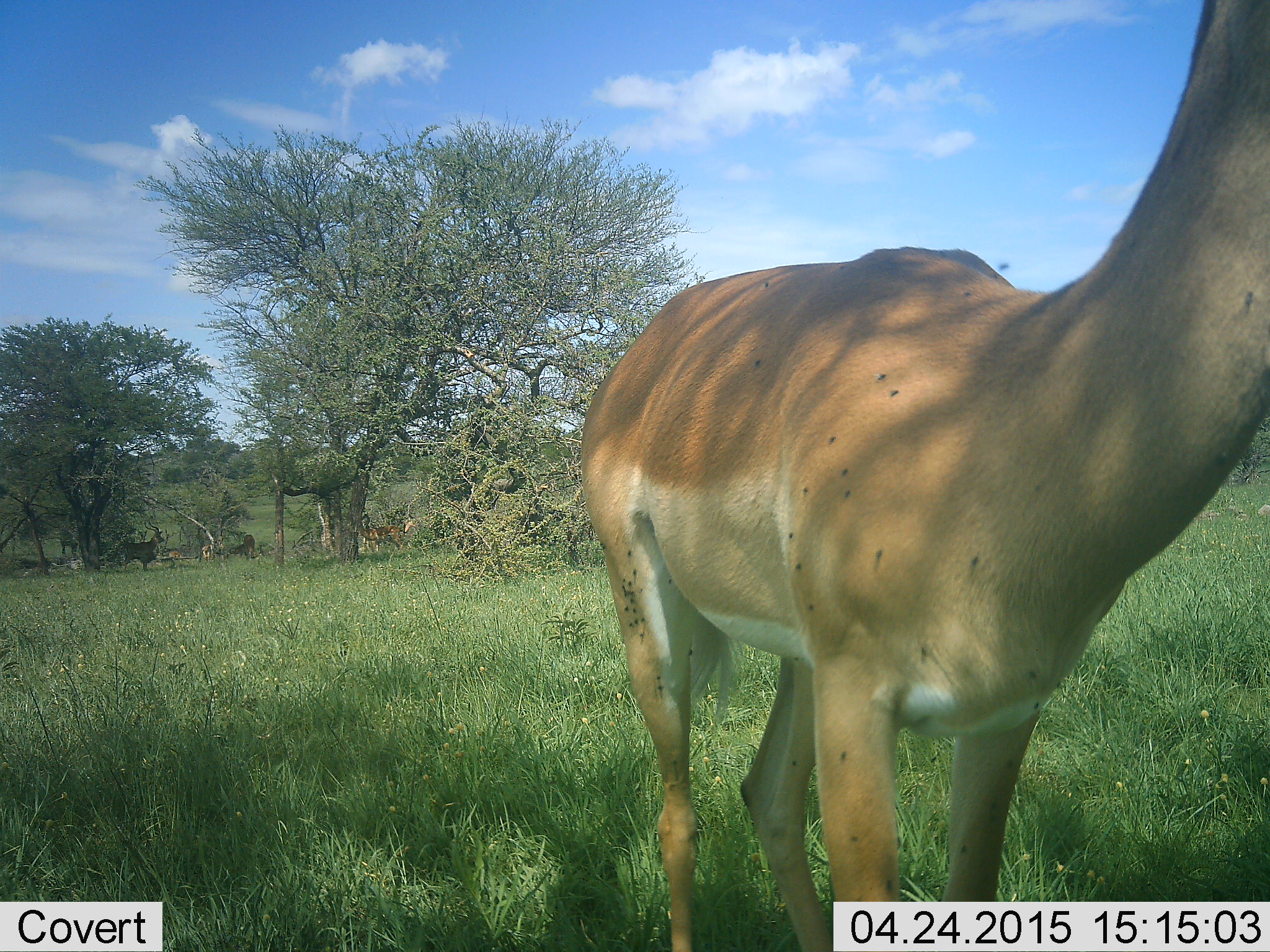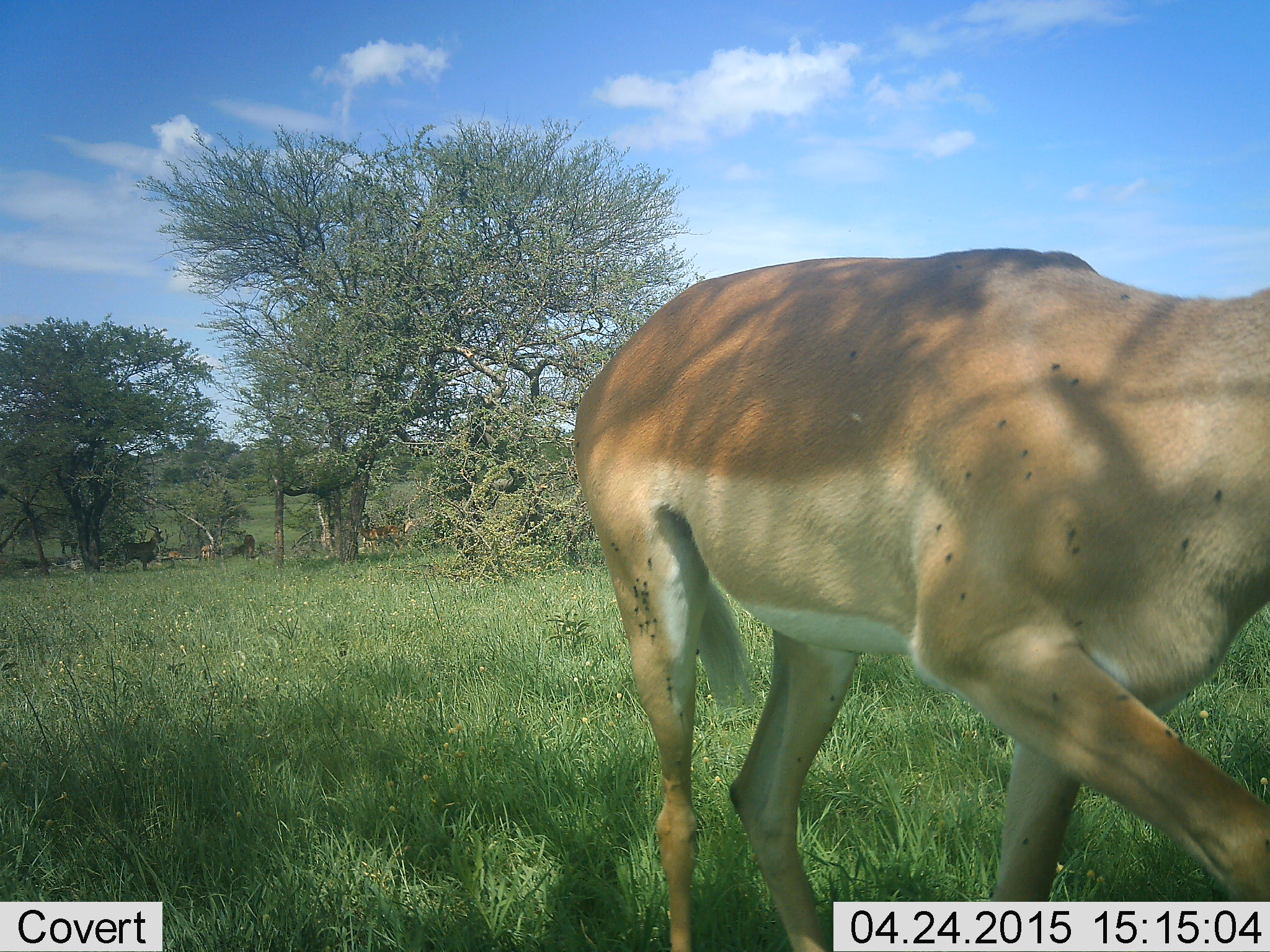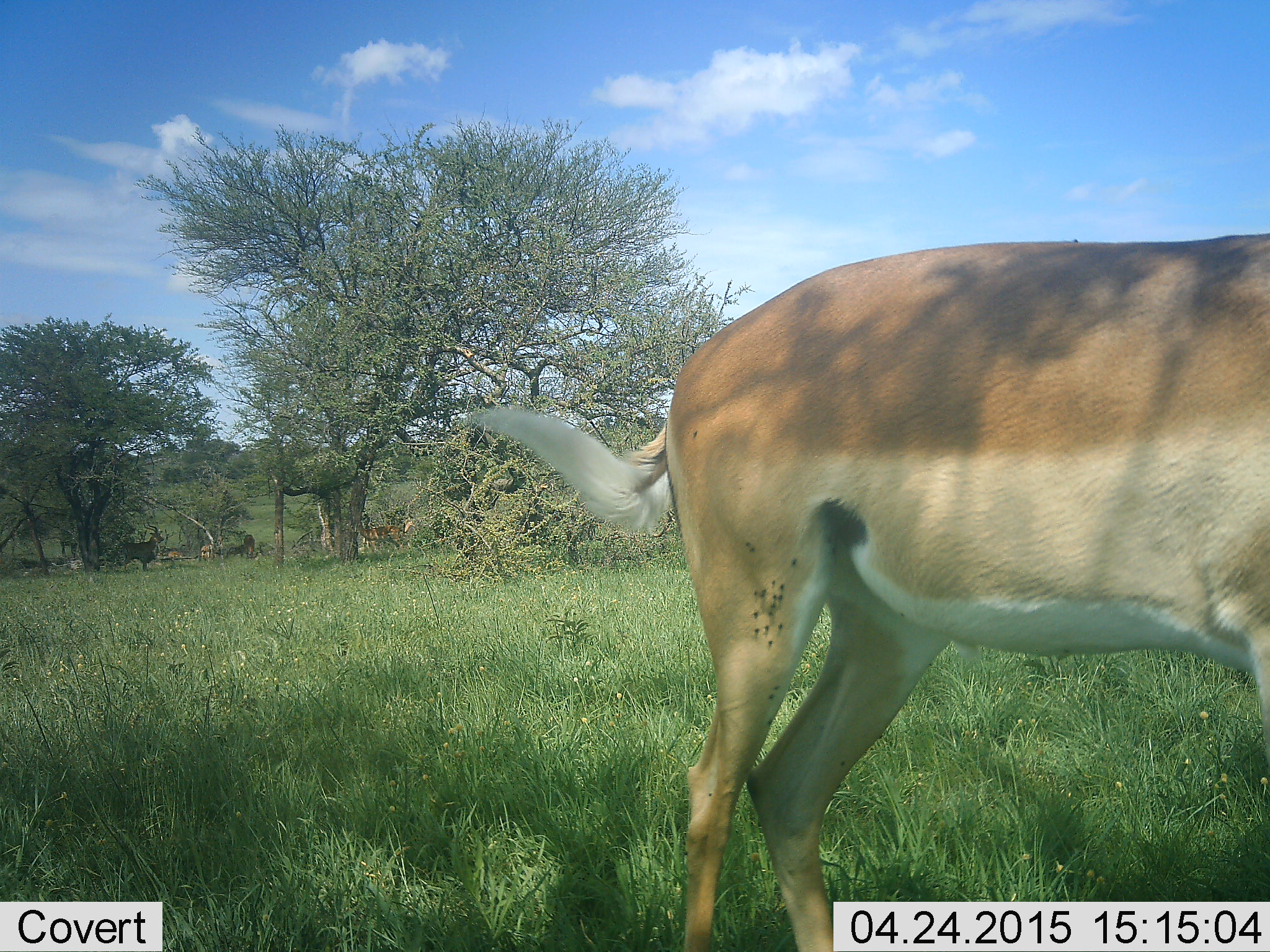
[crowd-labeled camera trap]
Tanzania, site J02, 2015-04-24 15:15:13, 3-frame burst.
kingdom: Animalia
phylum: Chordata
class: Mammalia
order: Artiodactyla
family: Bovidae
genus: Aepyceros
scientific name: Aepyceros melampus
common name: impala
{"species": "impala (Aepyceros melampus)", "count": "1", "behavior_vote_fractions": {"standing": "42%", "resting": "0%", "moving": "92%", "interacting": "0%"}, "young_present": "0%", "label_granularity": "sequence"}